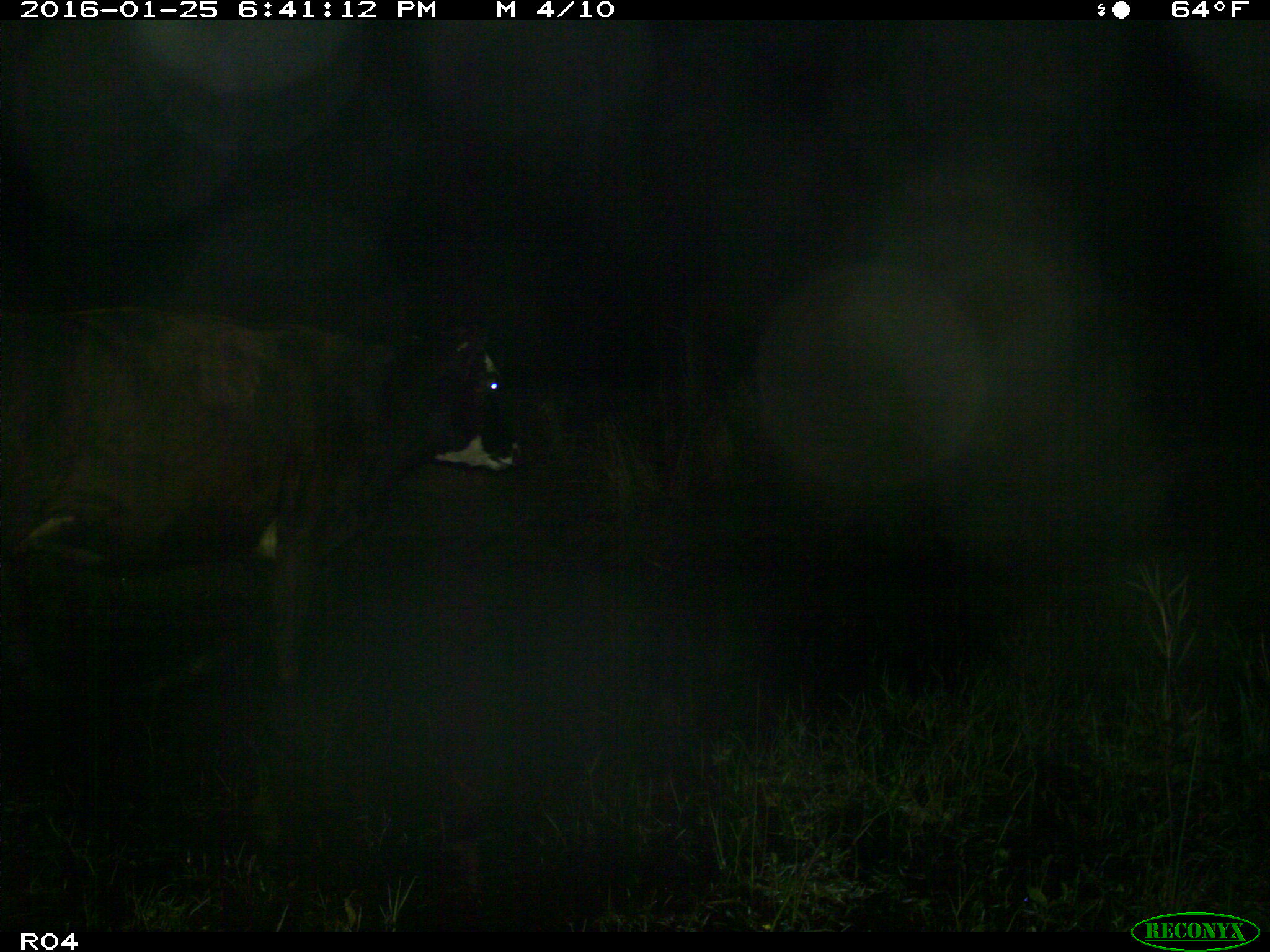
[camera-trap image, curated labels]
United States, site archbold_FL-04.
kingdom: Animalia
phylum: Chordata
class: Mammalia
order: Artiodactyla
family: Bovidae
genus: Bos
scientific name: Bos taurus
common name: domestic cow